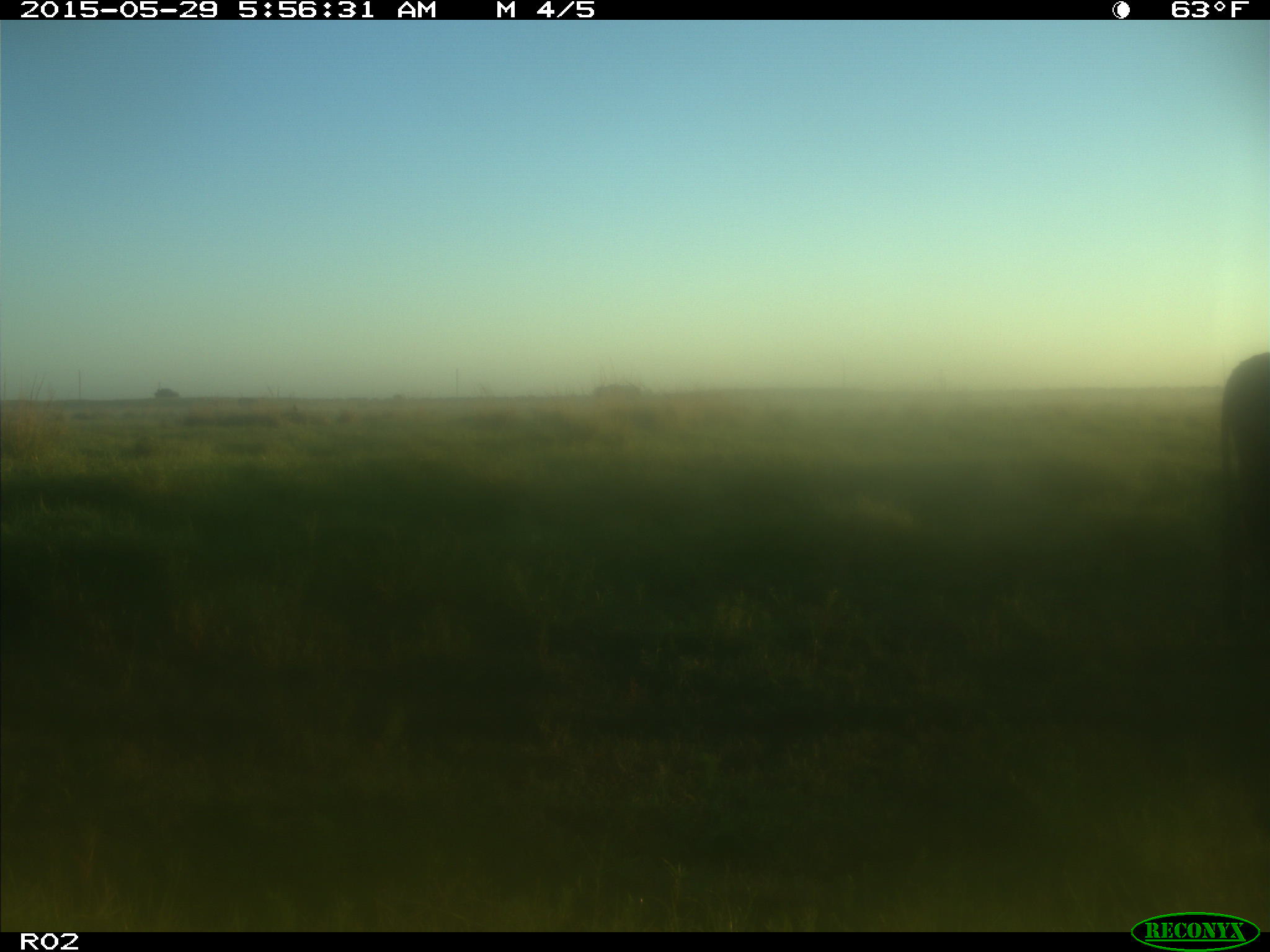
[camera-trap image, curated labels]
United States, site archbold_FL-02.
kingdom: Animalia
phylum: Chordata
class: Mammalia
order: Artiodactyla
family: Bovidae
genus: Bos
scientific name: Bos taurus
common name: domestic cow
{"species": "Bos taurus (domestic cow)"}